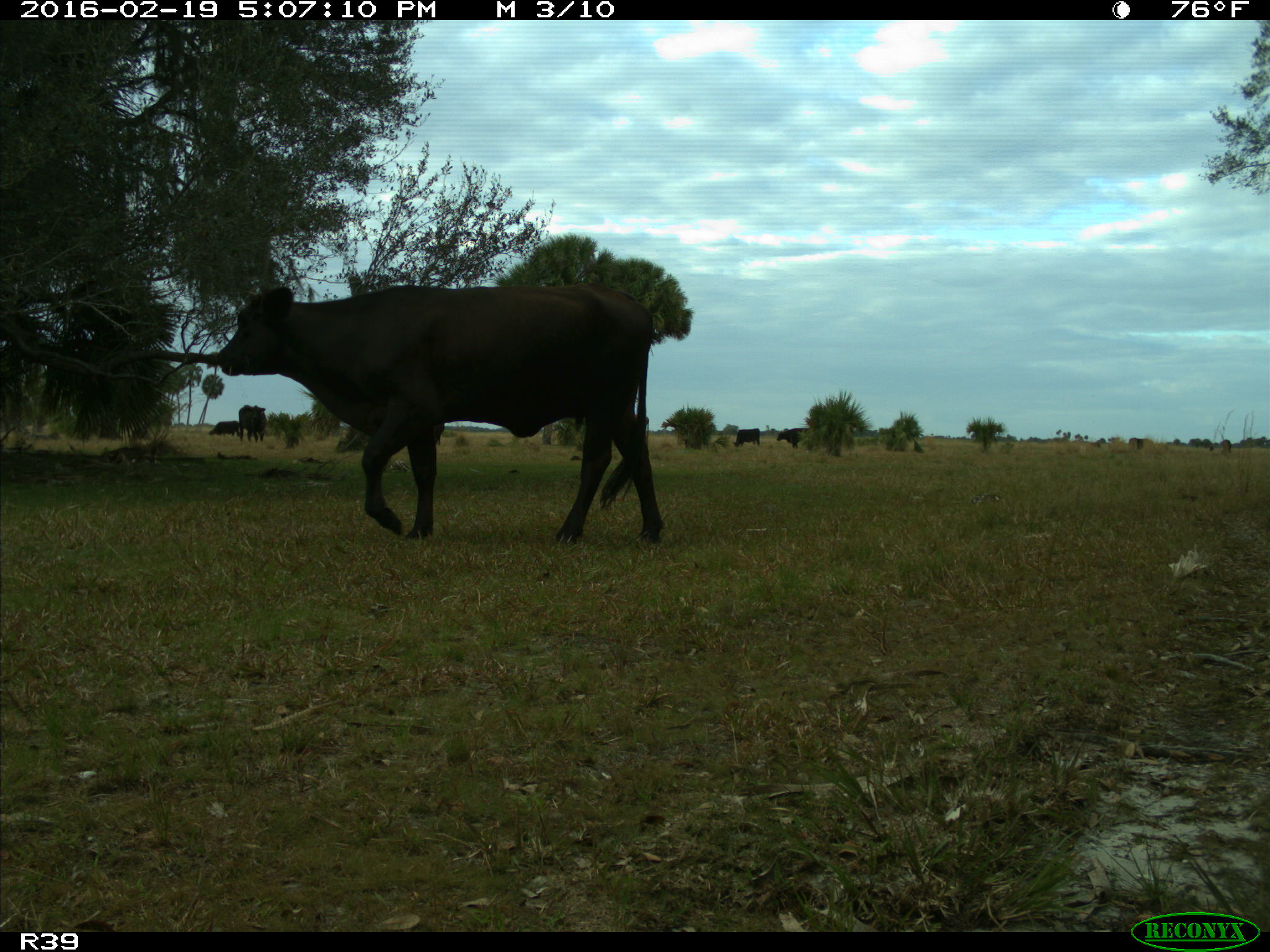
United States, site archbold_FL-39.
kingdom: Animalia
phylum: Chordata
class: Mammalia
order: Artiodactyla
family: Bovidae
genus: Bos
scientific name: Bos taurus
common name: domestic cow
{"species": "Bos taurus (domestic cow)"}